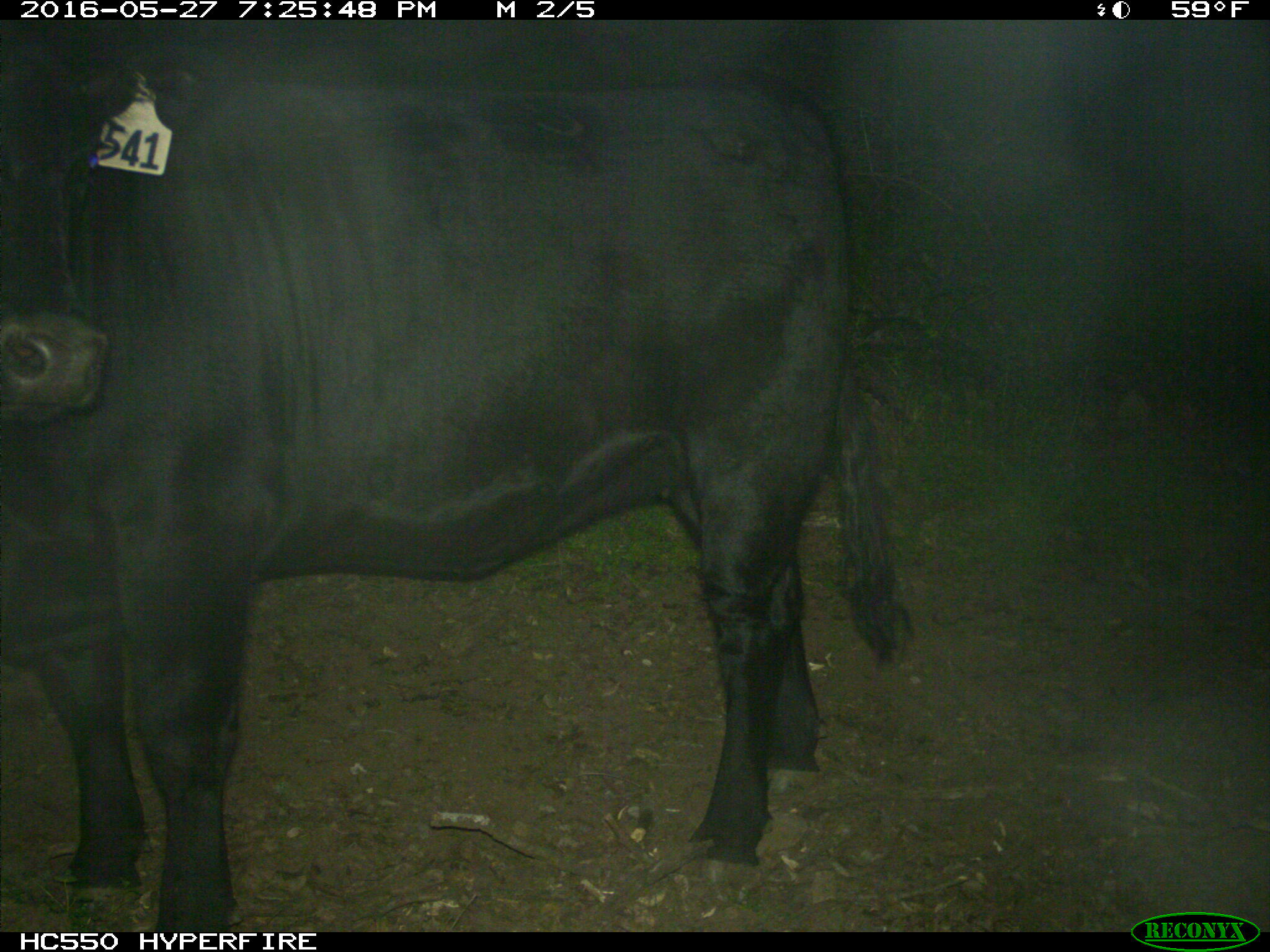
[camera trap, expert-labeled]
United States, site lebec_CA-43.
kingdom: Animalia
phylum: Chordata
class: Mammalia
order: Artiodactyla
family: Bovidae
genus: Bos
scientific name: Bos taurus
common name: domestic cow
Bos taurus (domestic cow).